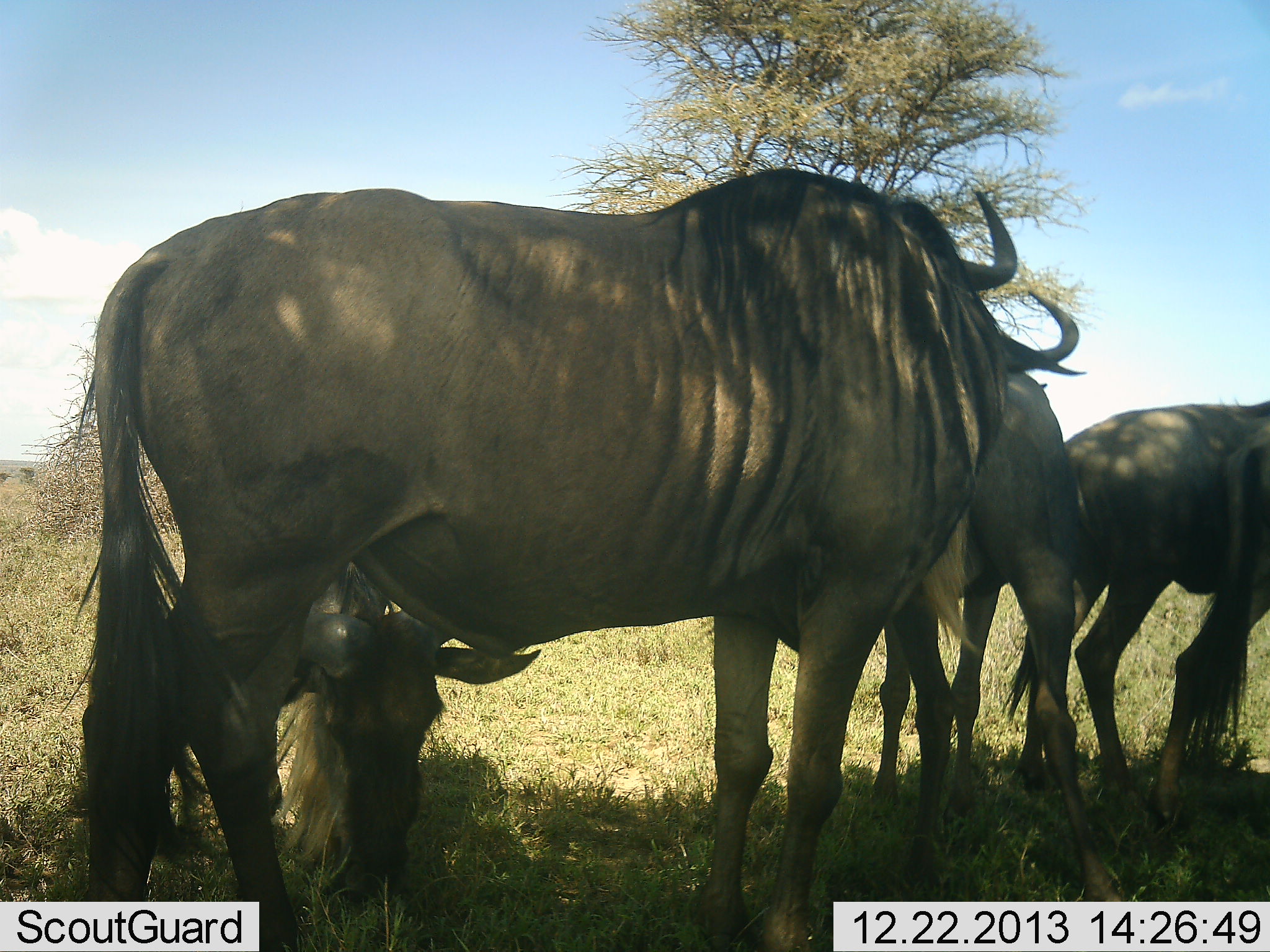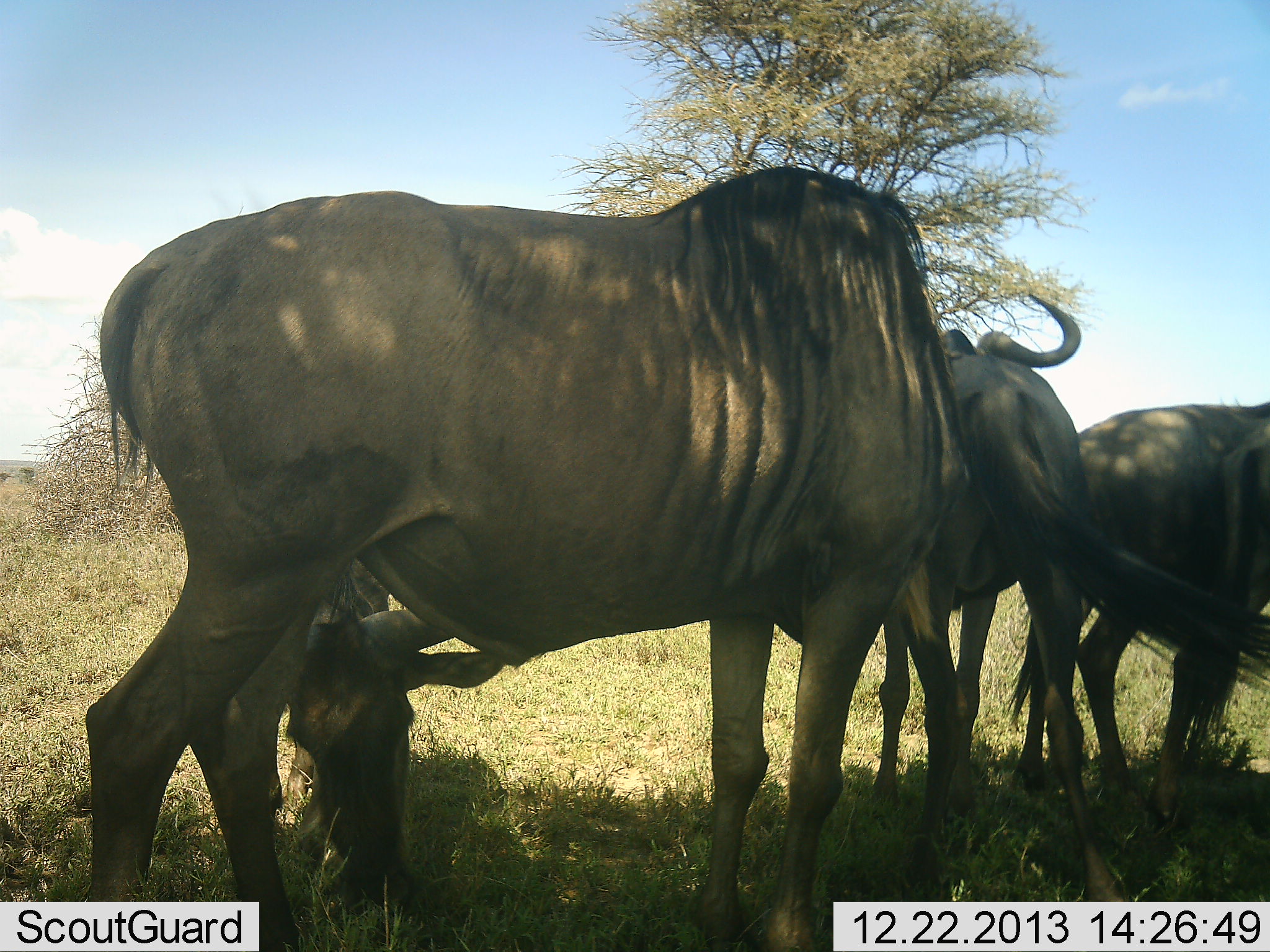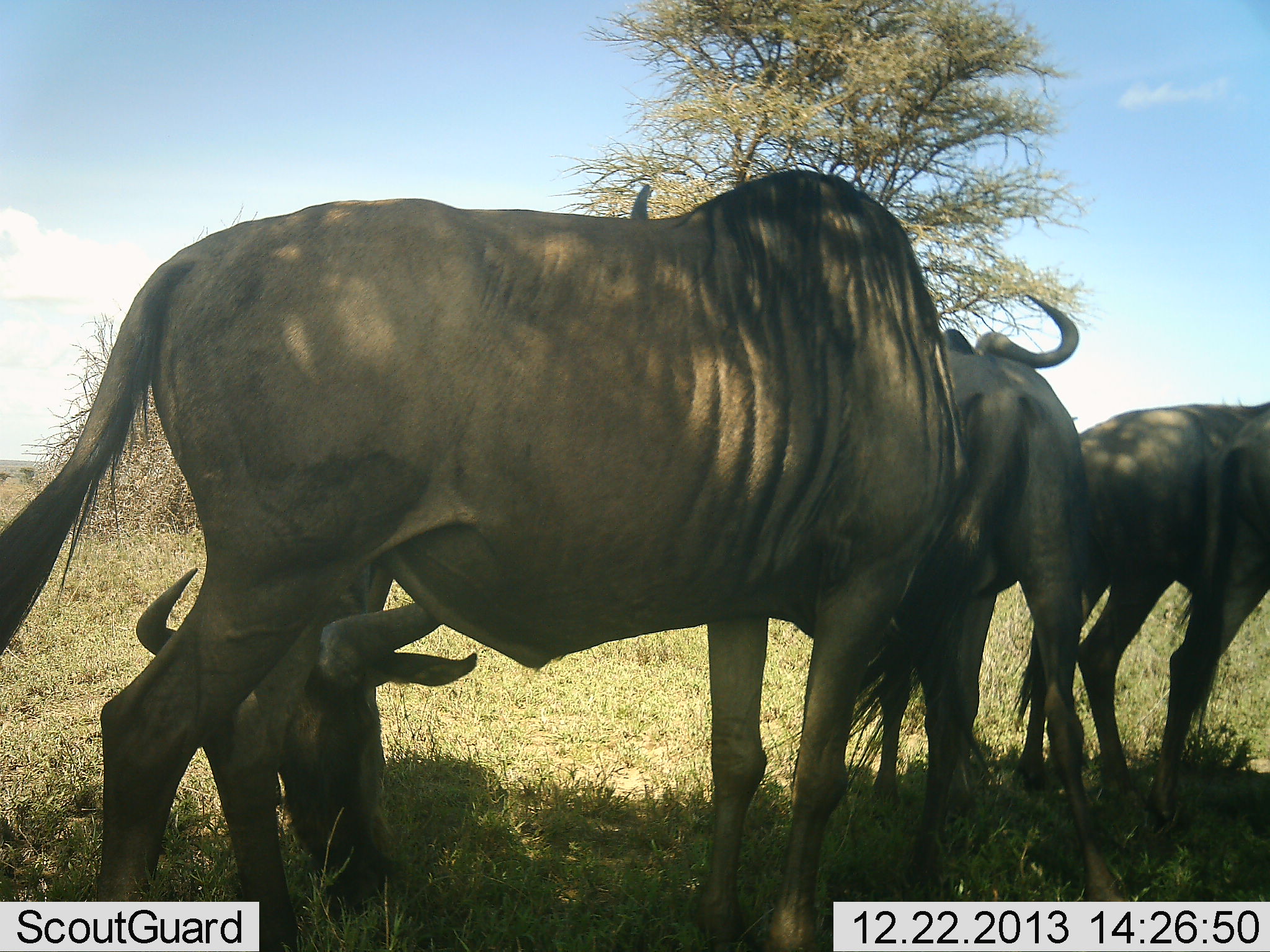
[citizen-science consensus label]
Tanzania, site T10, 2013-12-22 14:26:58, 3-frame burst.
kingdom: Animalia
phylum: Chordata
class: Mammalia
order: Artiodactyla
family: Bovidae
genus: Connochaetes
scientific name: Connochaetes taurinus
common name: blue wildebeest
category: wildebeest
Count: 4.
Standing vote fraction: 80%.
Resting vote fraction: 0%.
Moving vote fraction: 10%.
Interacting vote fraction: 0%.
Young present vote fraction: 0%.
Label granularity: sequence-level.